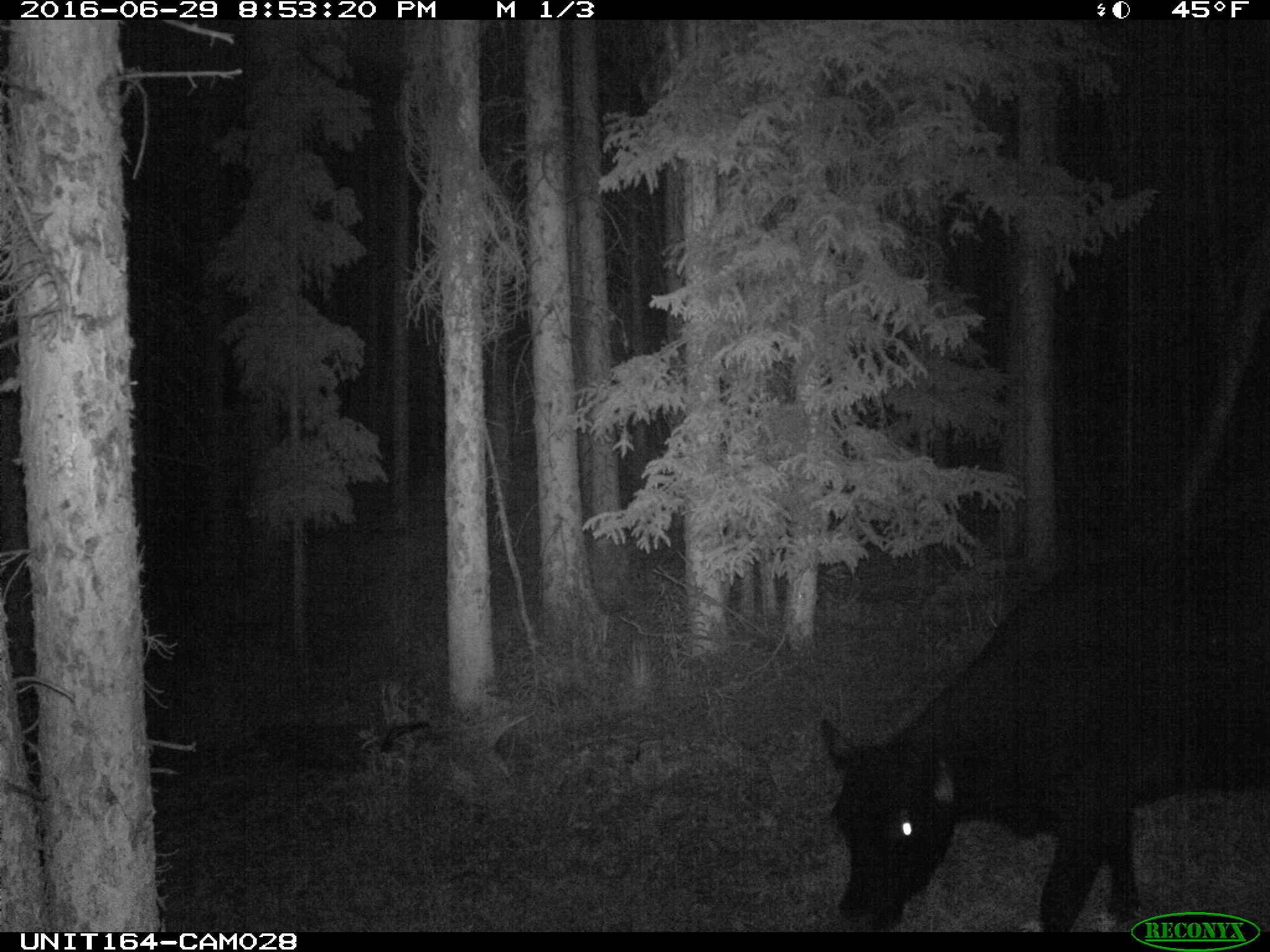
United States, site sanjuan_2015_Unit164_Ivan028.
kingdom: Animalia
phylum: Chordata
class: Mammalia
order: Artiodactyla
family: Bovidae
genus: Bos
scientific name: Bos taurus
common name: domestic cow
Bos taurus (domestic cow).